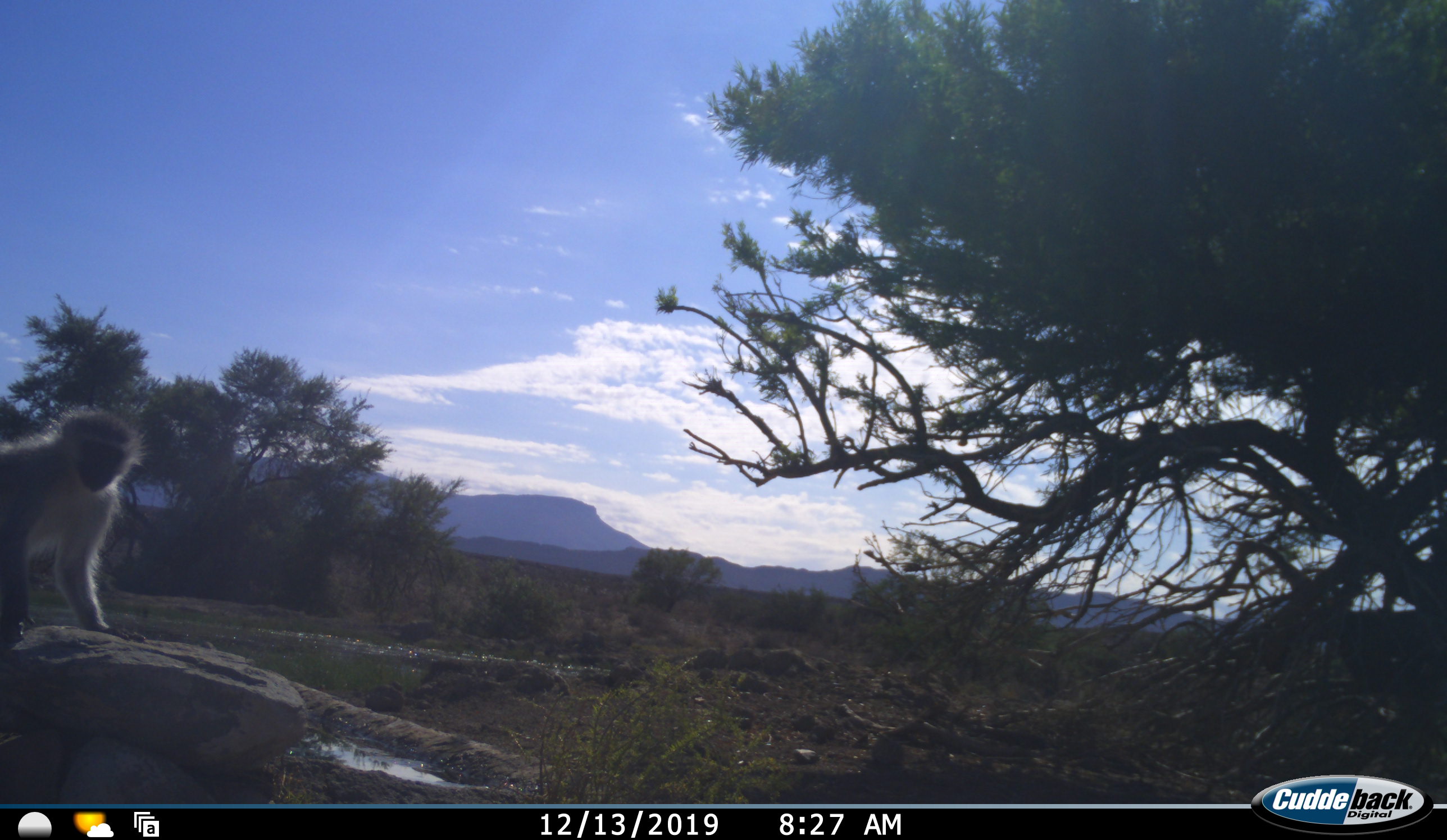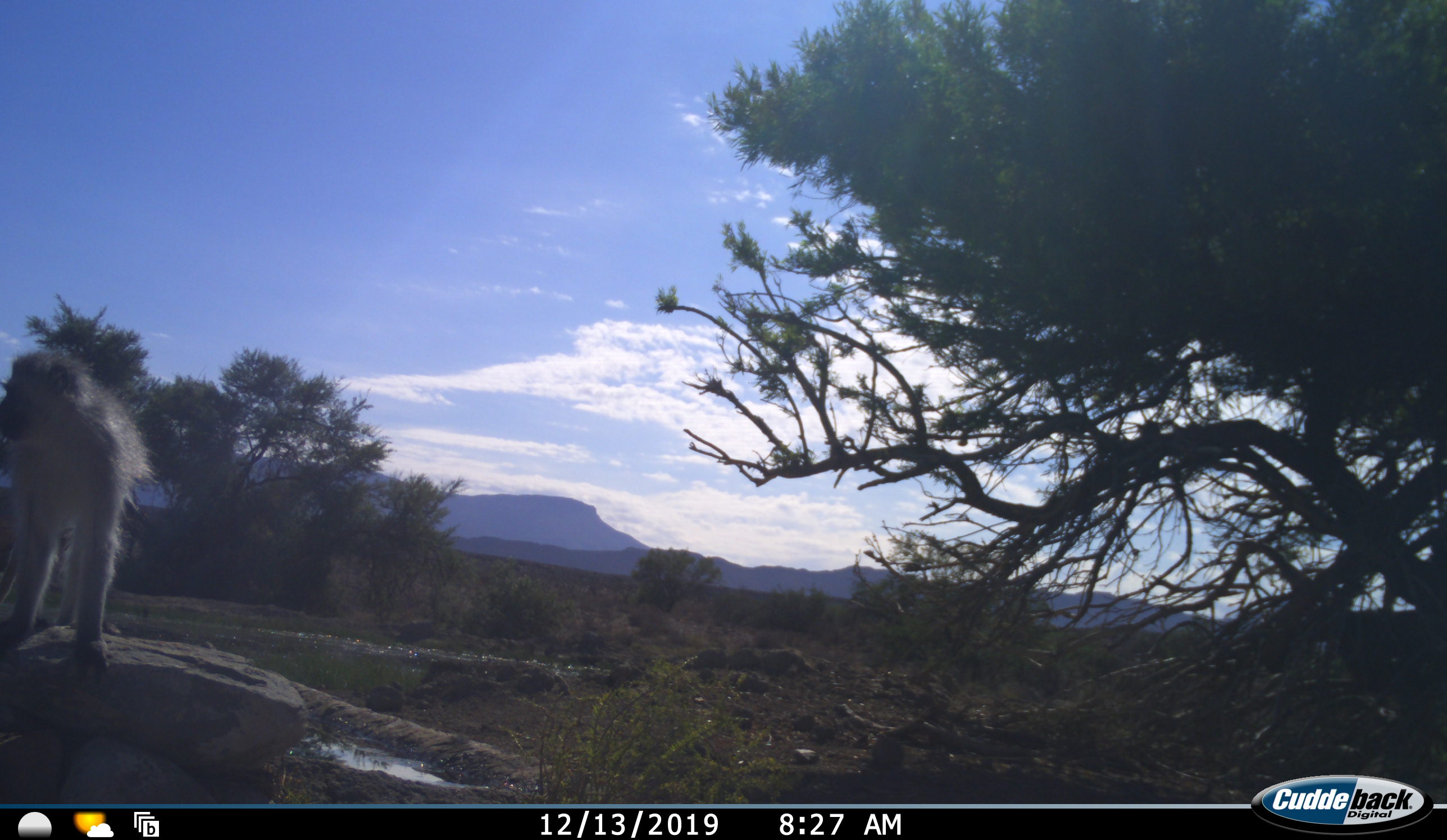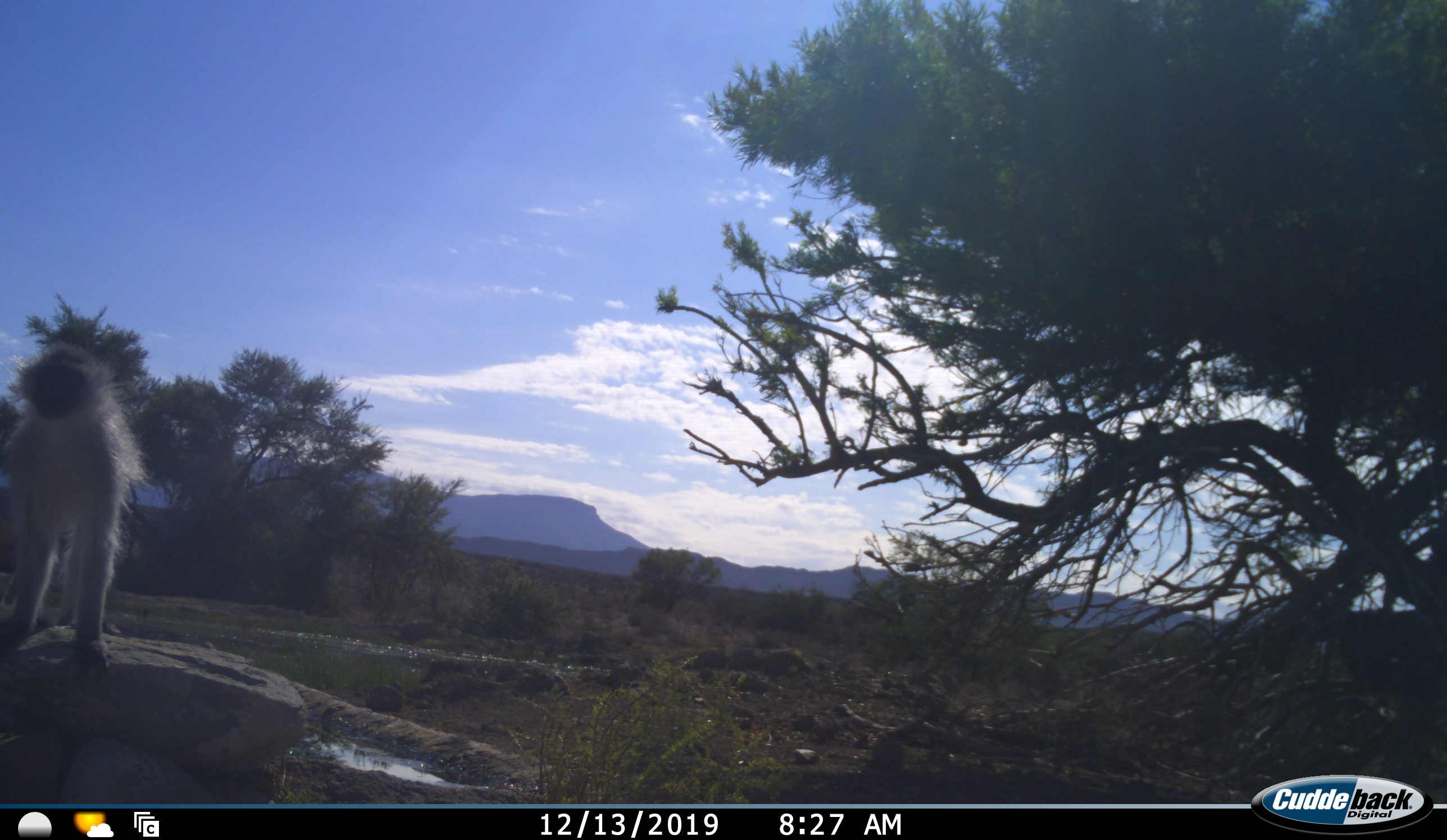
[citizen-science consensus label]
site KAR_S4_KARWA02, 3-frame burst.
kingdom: Animalia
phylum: Chordata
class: Mammalia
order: Primates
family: Cercopithecidae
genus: Chlorocebus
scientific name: Chlorocebus pygerythrus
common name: vervet monkey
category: monkeyvervet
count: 1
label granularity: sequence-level